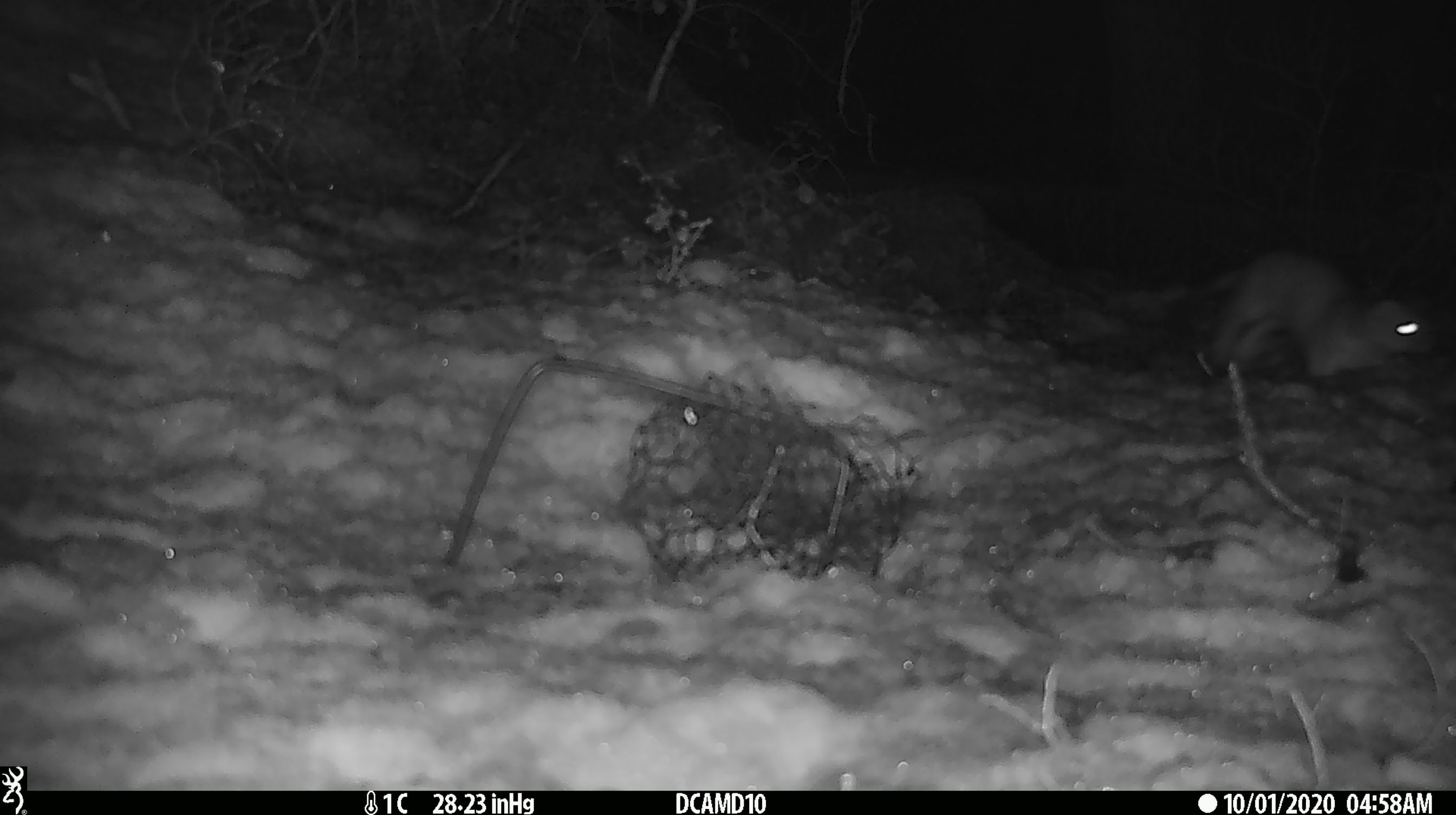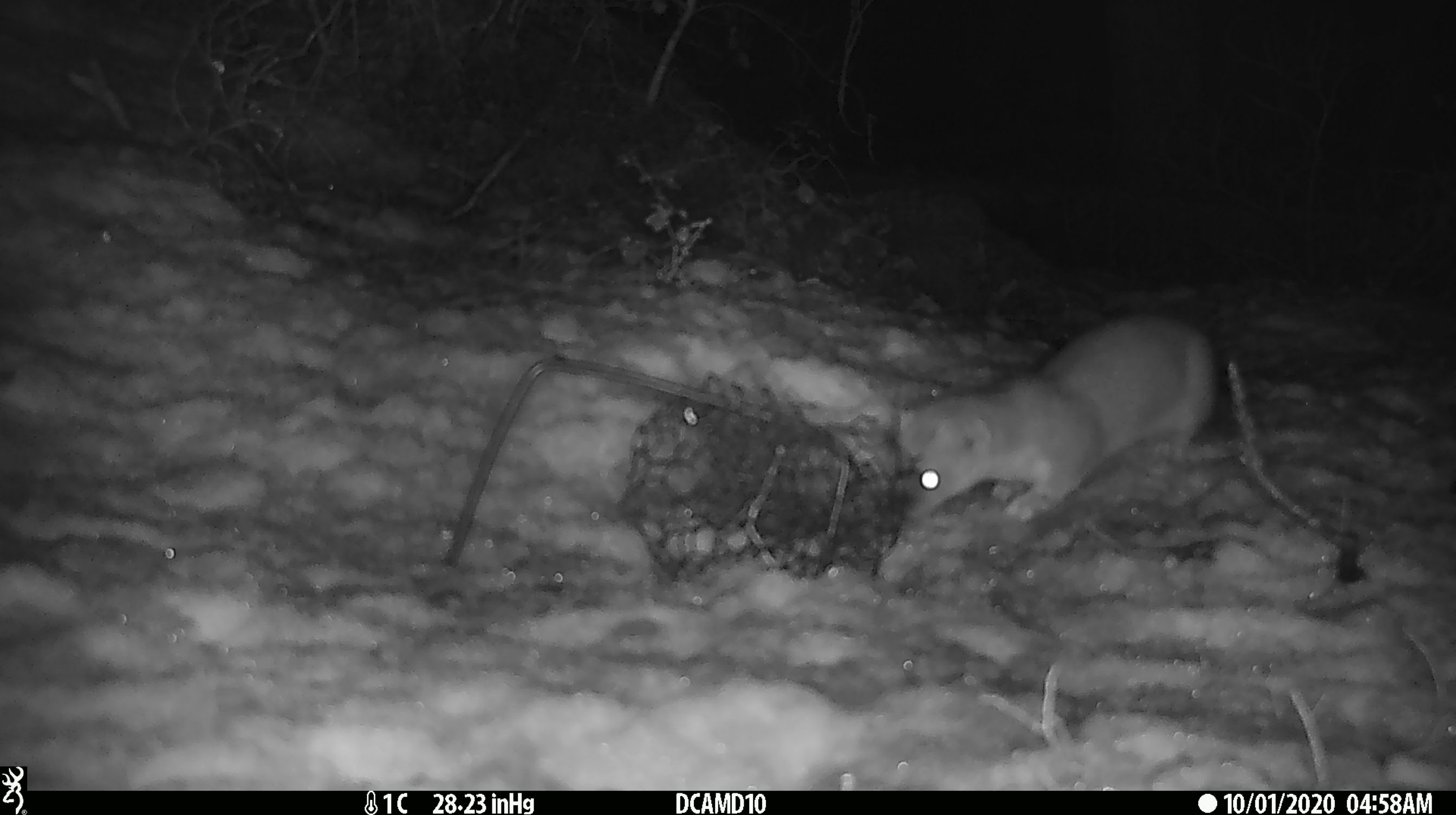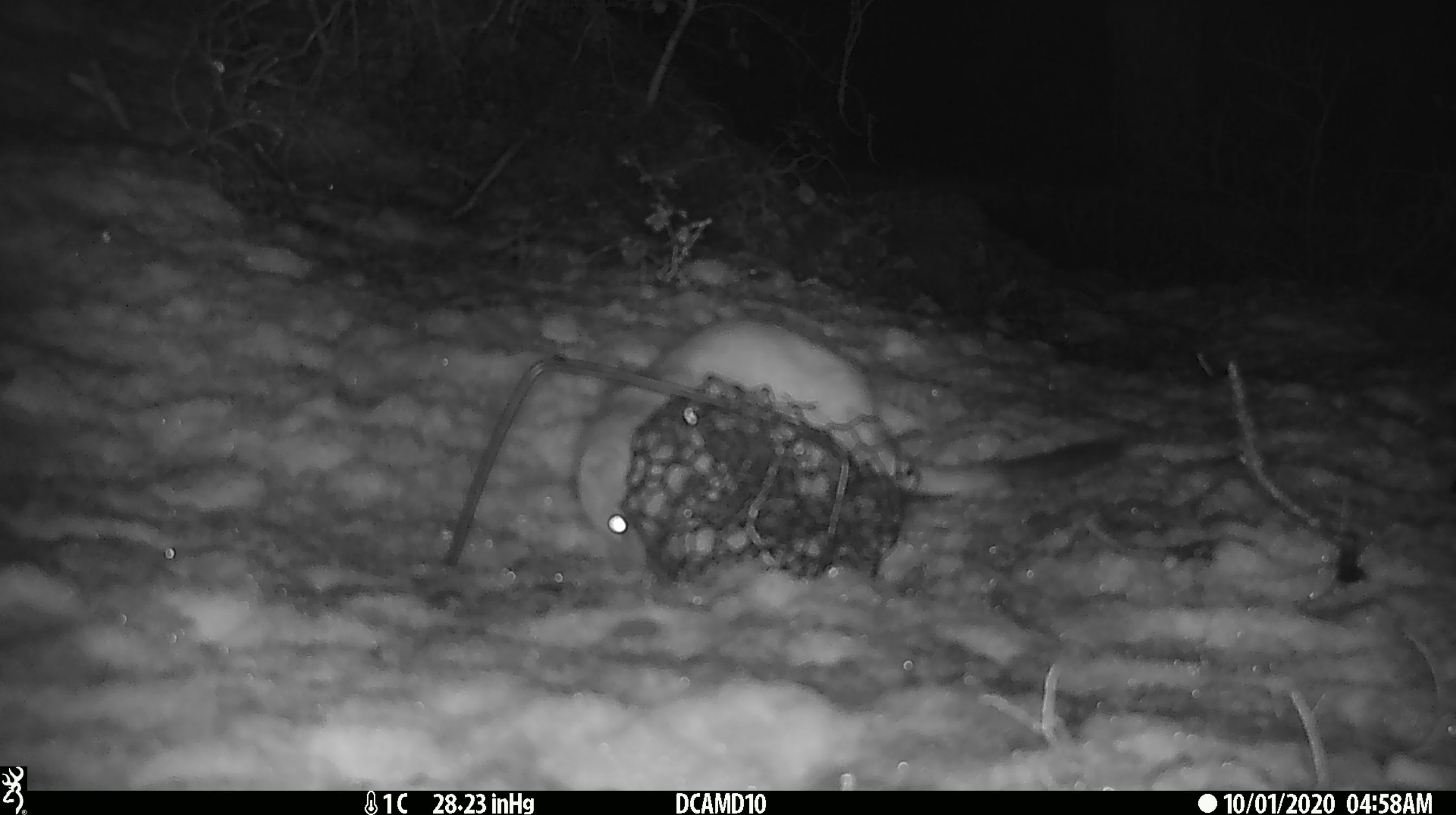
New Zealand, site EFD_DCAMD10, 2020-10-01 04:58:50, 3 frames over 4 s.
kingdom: Animalia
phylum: Chordata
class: Mammalia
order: Carnivora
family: Mustelidae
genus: Mustela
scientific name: Mustela erminea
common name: stoat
Stoat (Mustela erminea).